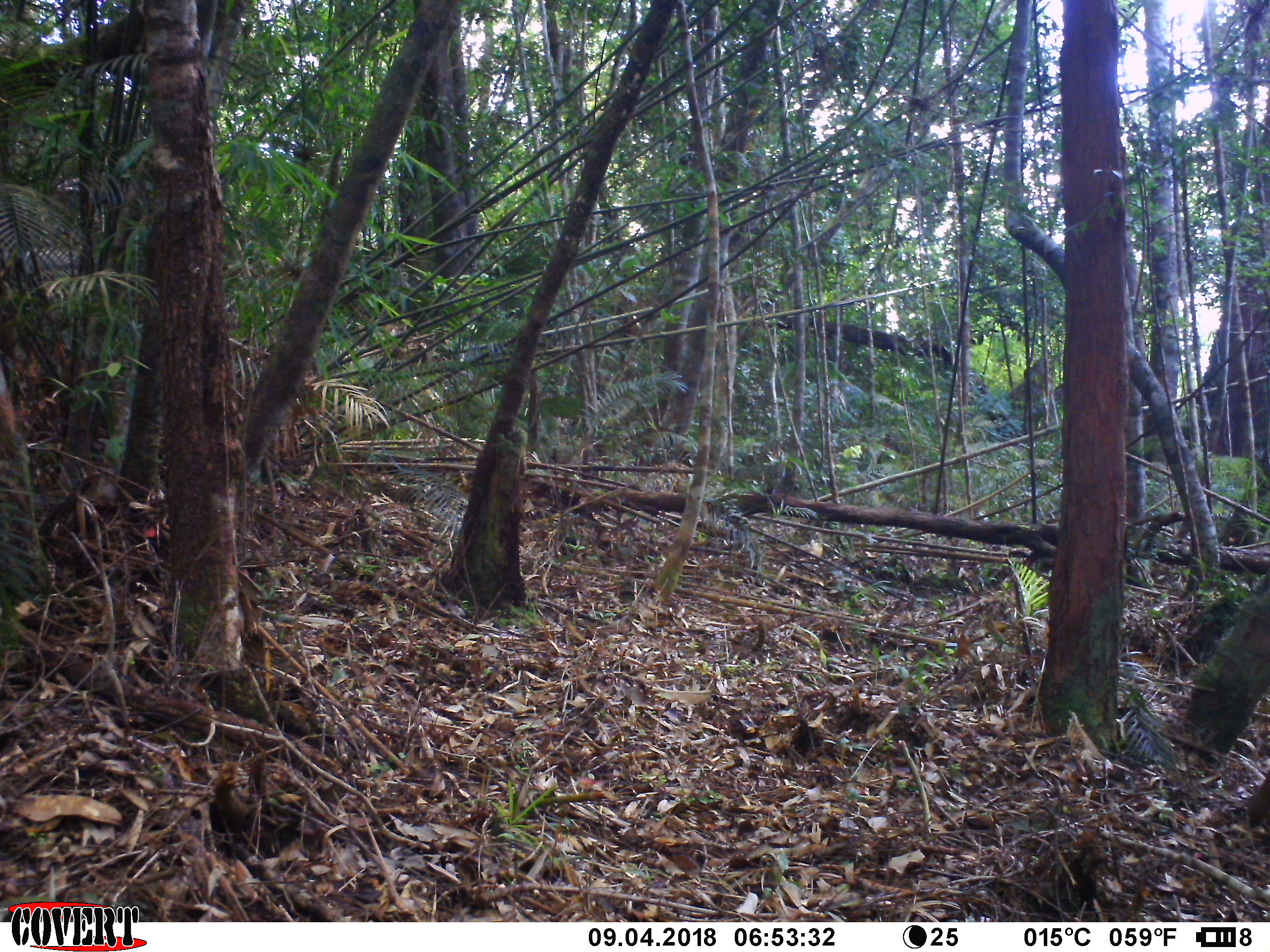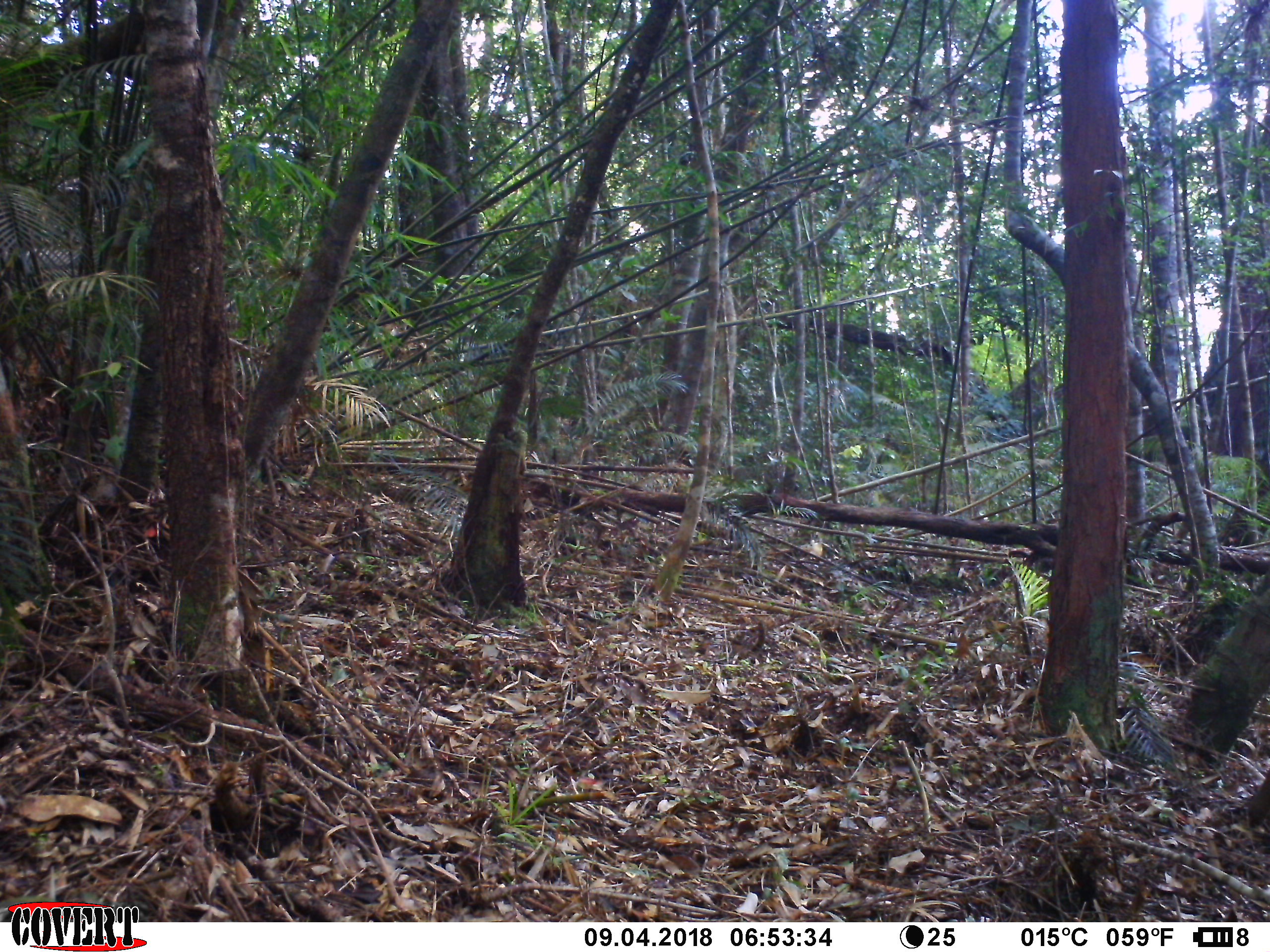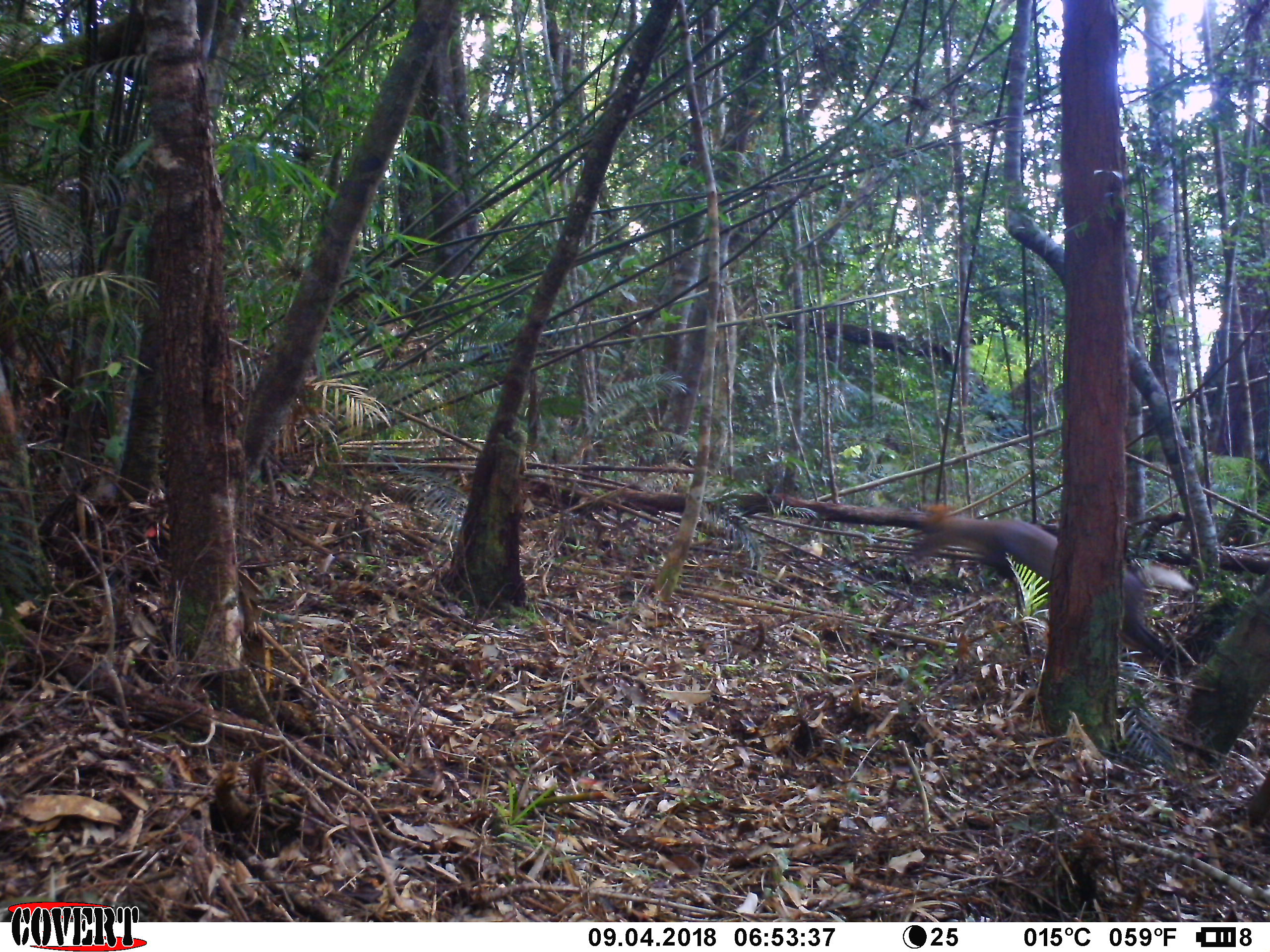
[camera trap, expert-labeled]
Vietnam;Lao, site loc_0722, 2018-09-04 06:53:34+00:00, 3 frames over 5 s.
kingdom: Animalia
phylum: Chordata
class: Mammalia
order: Artiodactyla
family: Cervidae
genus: Muntiacus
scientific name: Muntiacus rooseveltorum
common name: roosevelt's muntjac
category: roosevelts muntjac group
Roosevelts muntjac group (roosevelt's muntjac) (Muntiacus rooseveltorum). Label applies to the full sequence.